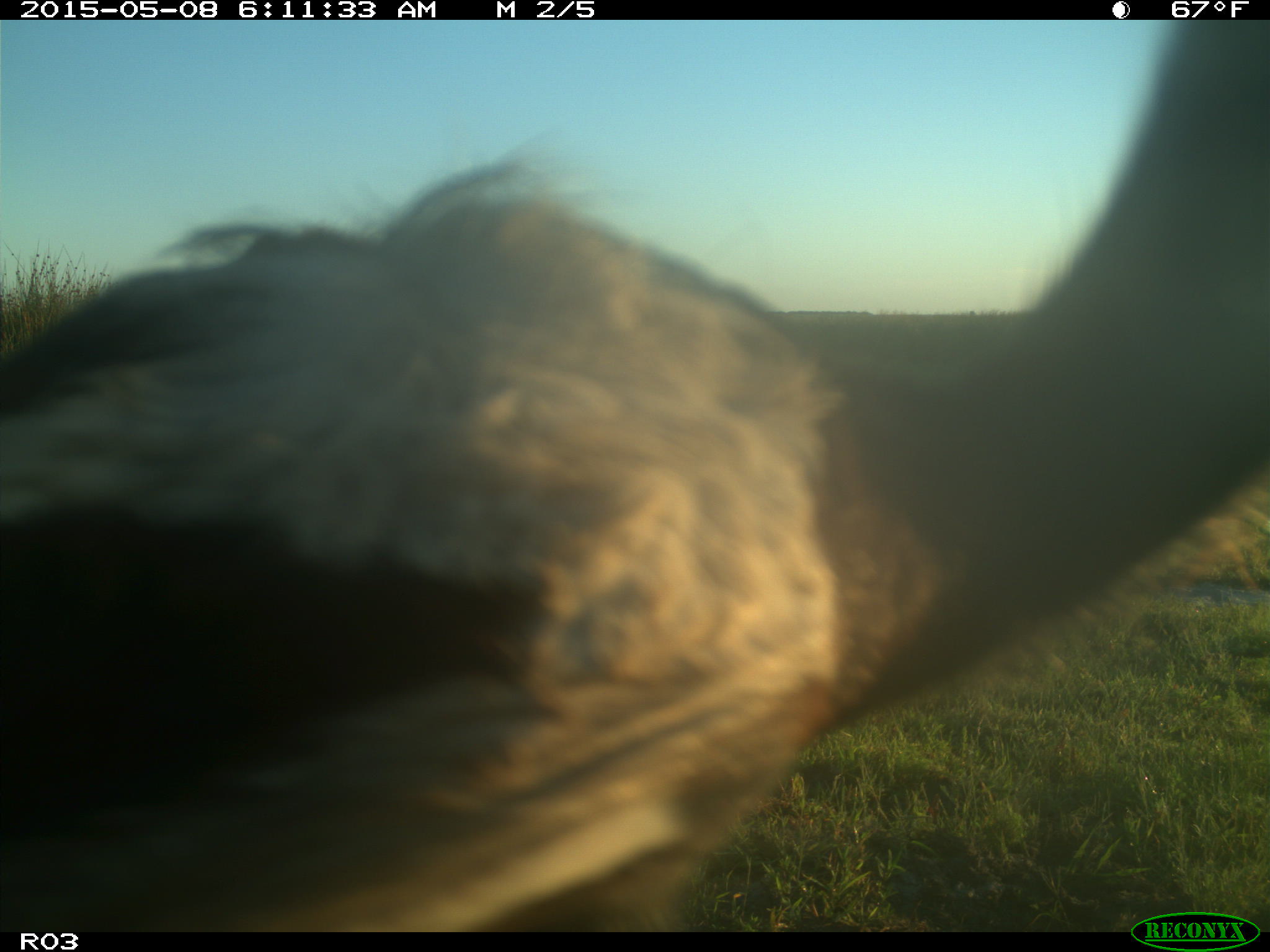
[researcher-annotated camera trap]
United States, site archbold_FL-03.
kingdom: Animalia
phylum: Chordata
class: Mammalia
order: Artiodactyla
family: Bovidae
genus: Bos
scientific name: Bos taurus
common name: domestic cow